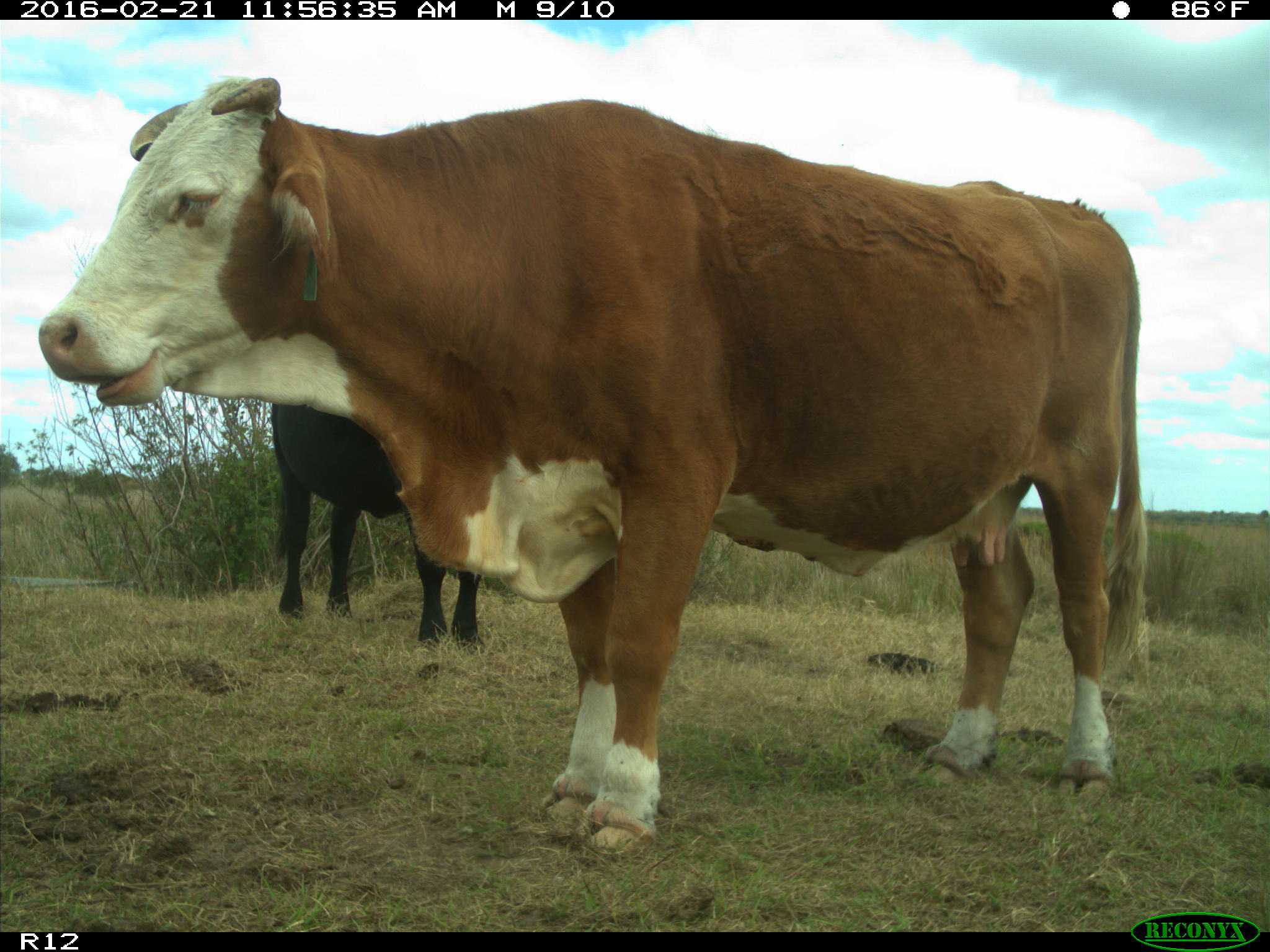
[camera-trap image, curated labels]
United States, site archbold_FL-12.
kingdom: Animalia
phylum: Chordata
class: Mammalia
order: Artiodactyla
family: Bovidae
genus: Bos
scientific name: Bos taurus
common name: domestic cow